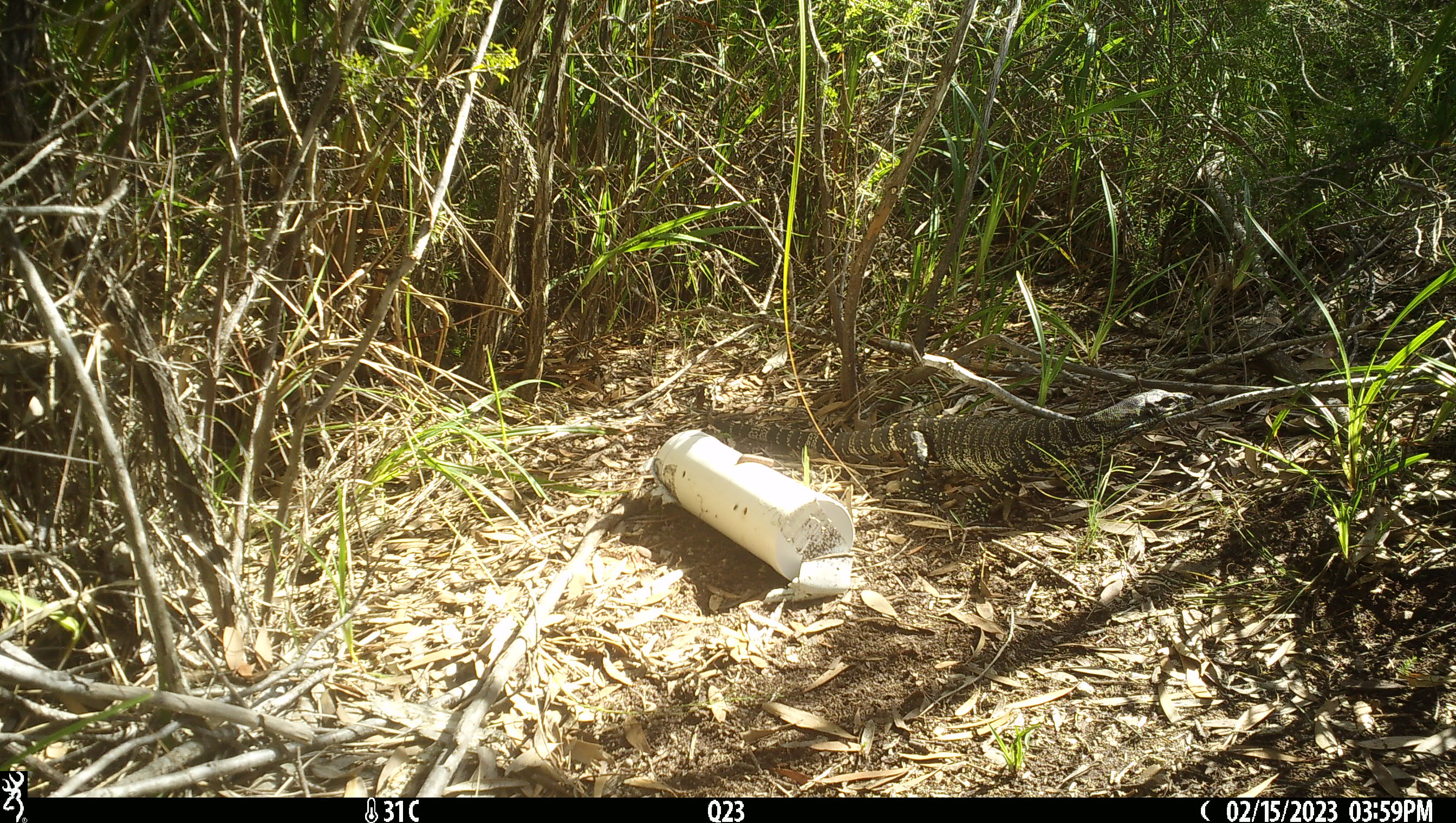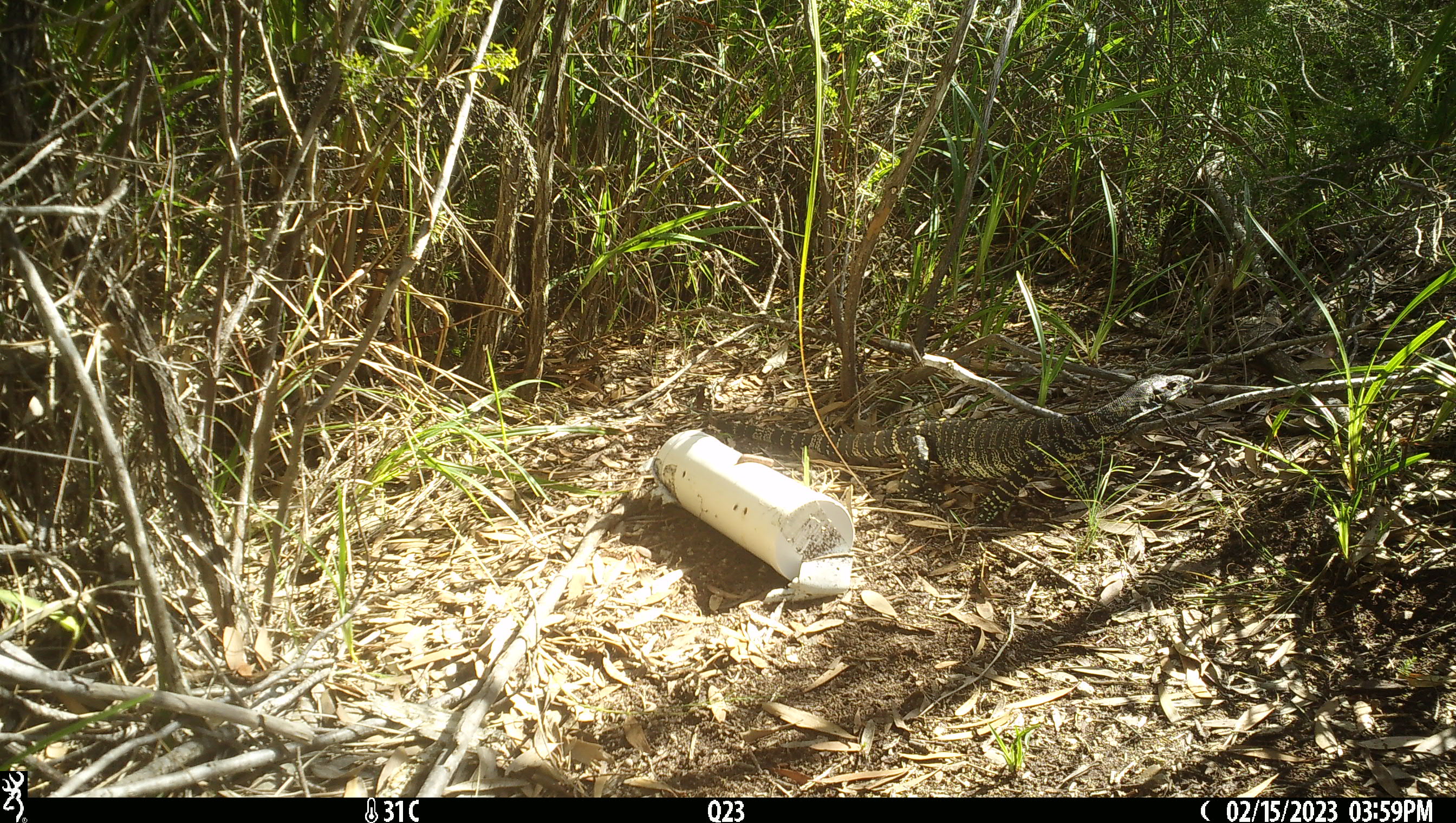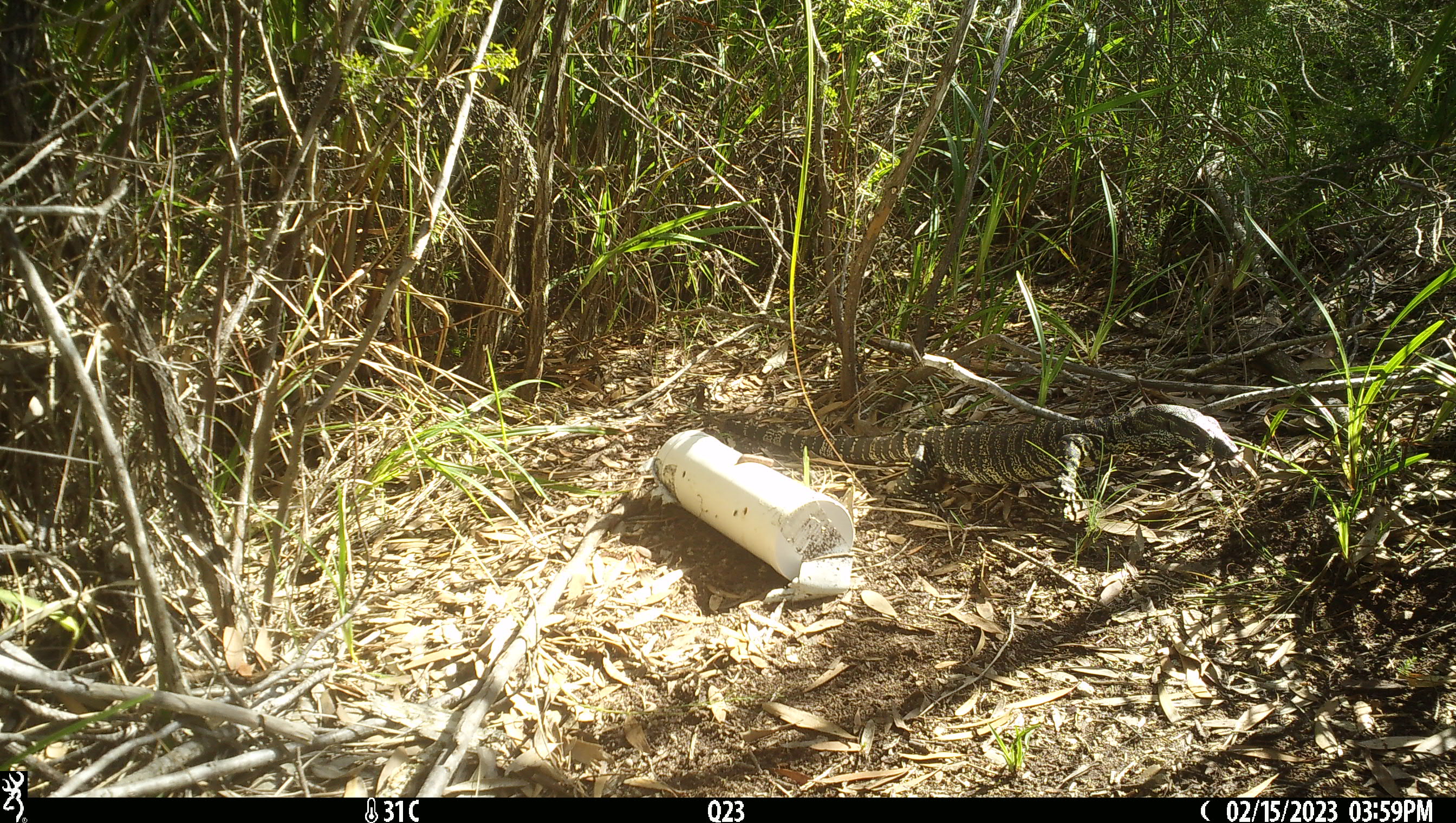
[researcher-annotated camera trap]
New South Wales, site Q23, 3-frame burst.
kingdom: Animalia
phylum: Chordata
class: Reptilia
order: Squamata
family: Varanidae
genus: Varanus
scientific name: Varanus varius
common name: lace monitor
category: goanna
Goanna (lace monitor) (Varanus varius).